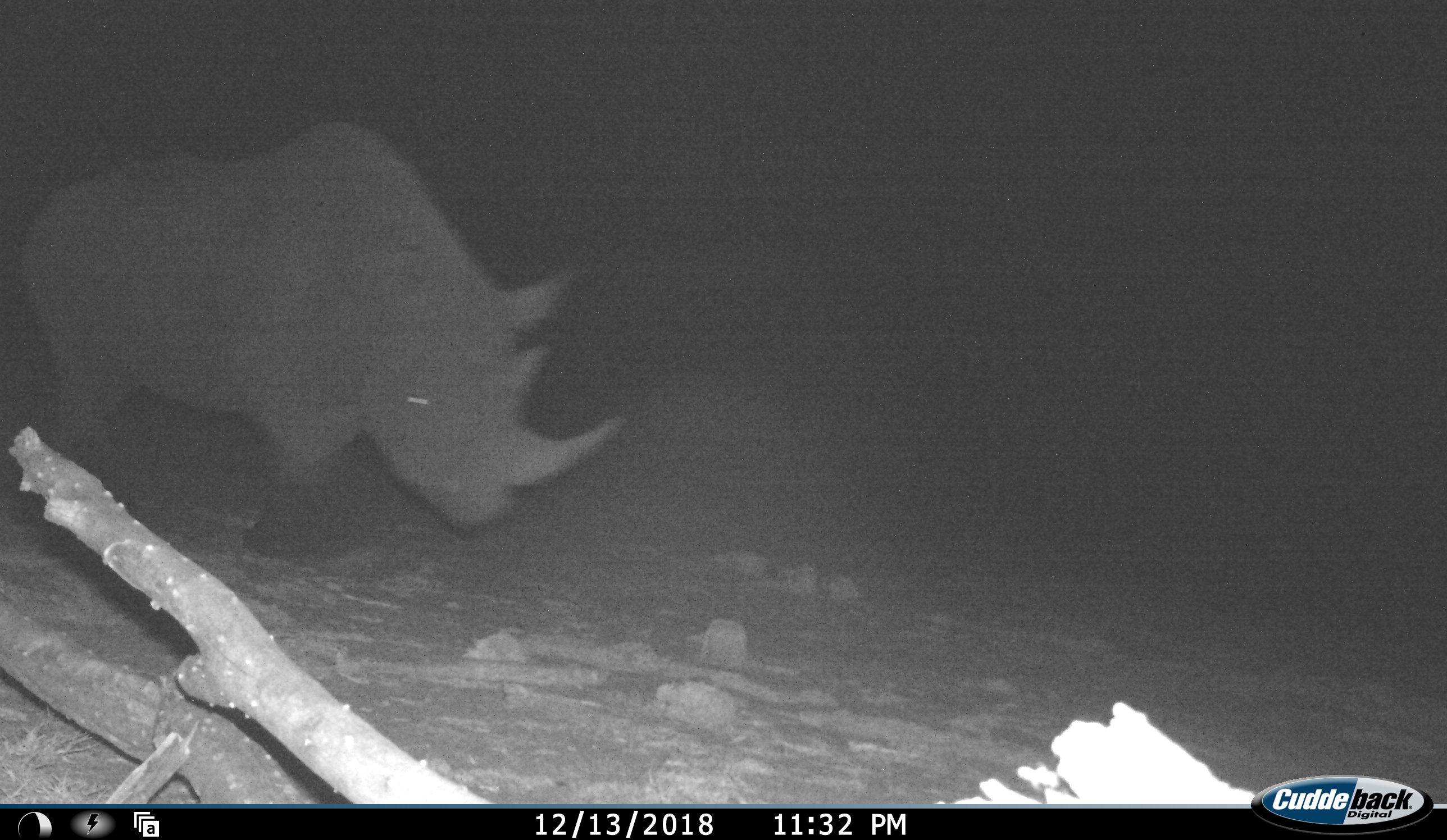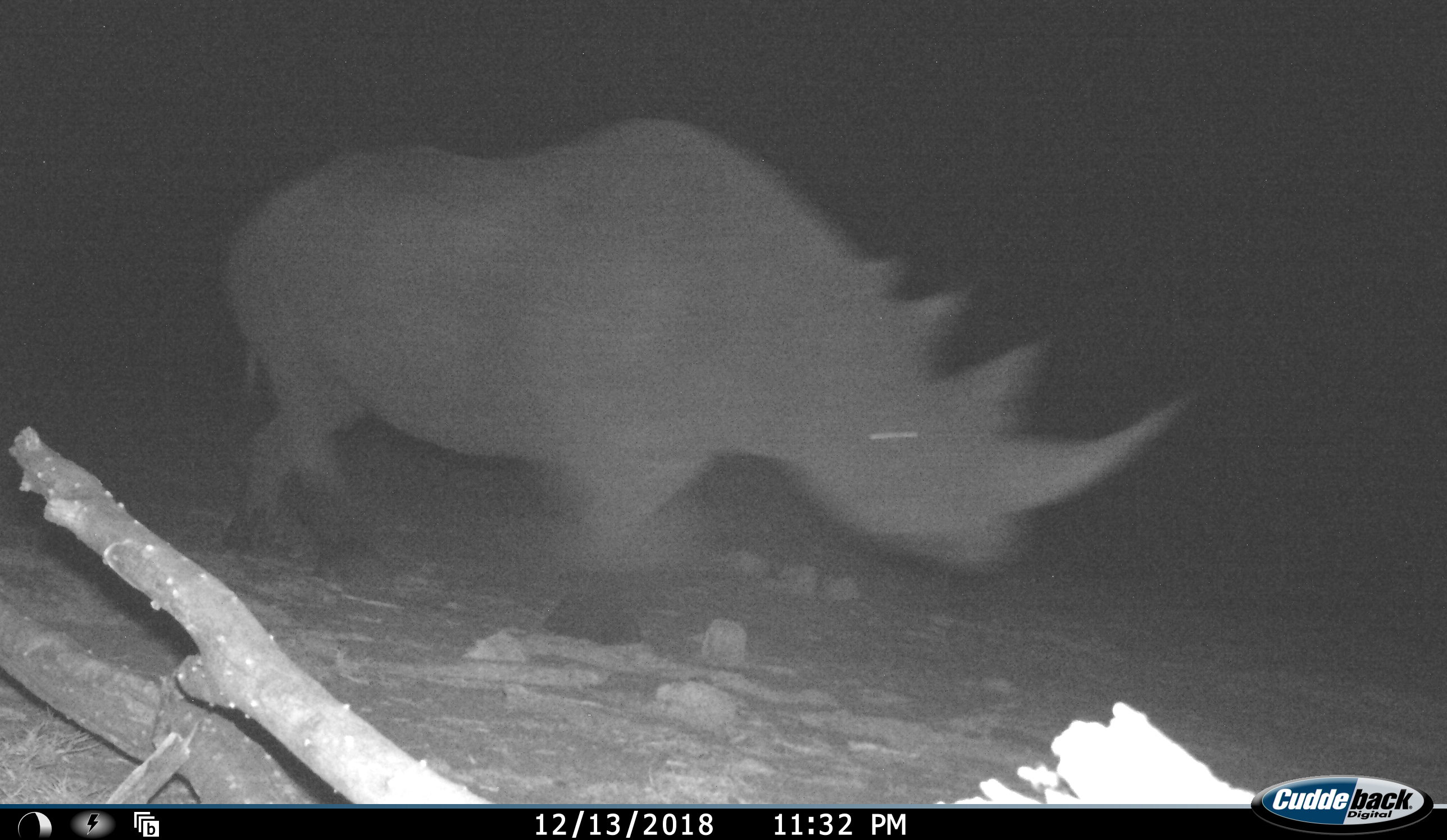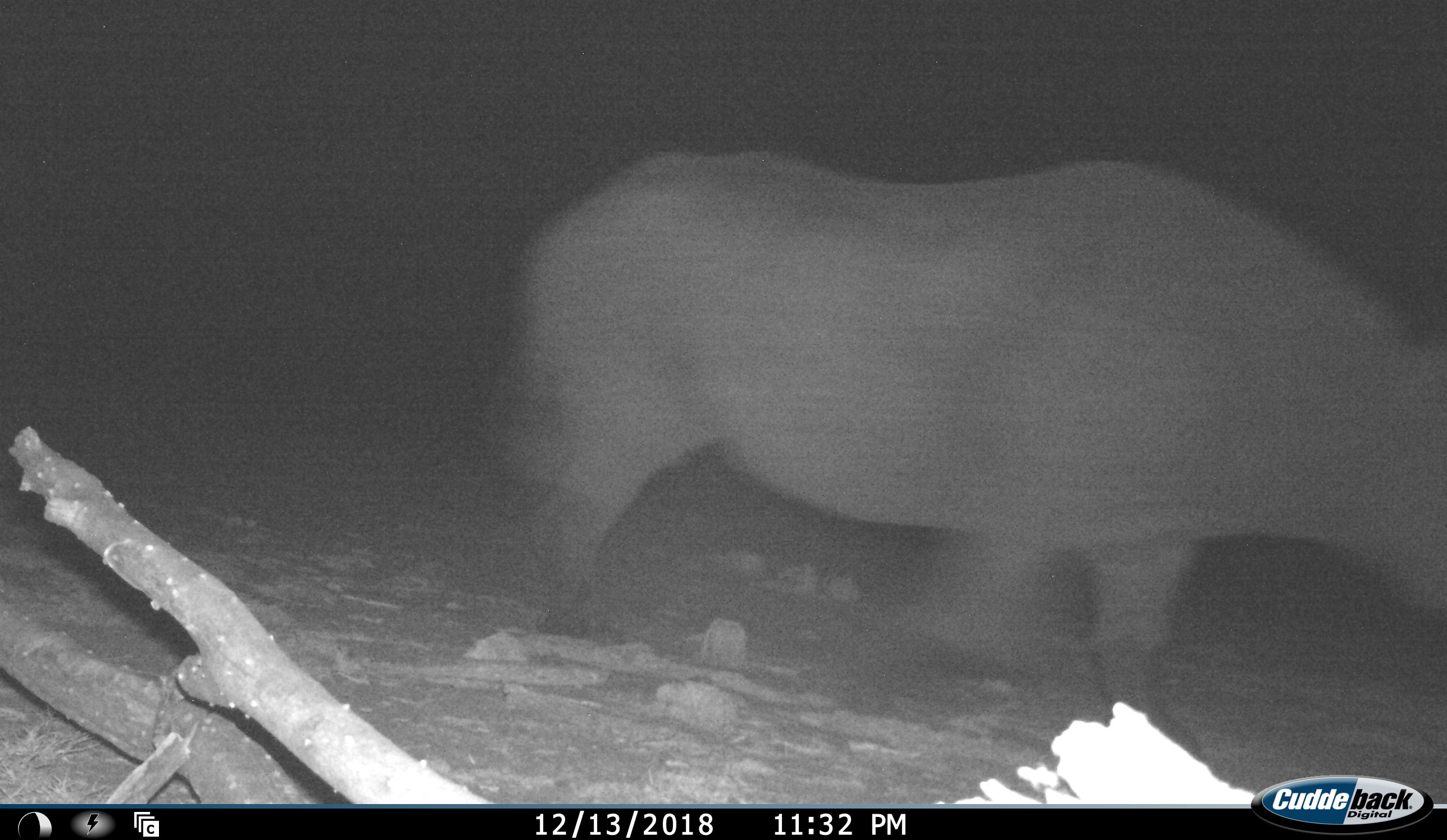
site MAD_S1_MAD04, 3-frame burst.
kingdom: Animalia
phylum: Chordata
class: Mammalia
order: Perissodactyla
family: Rhinocerotidae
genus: Diceros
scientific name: Diceros bicornis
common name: black rhinoceros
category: rhinocerosblack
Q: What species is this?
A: Rhinocerosblack (black rhinoceros) (Diceros bicornis).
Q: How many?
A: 1.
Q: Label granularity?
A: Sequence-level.